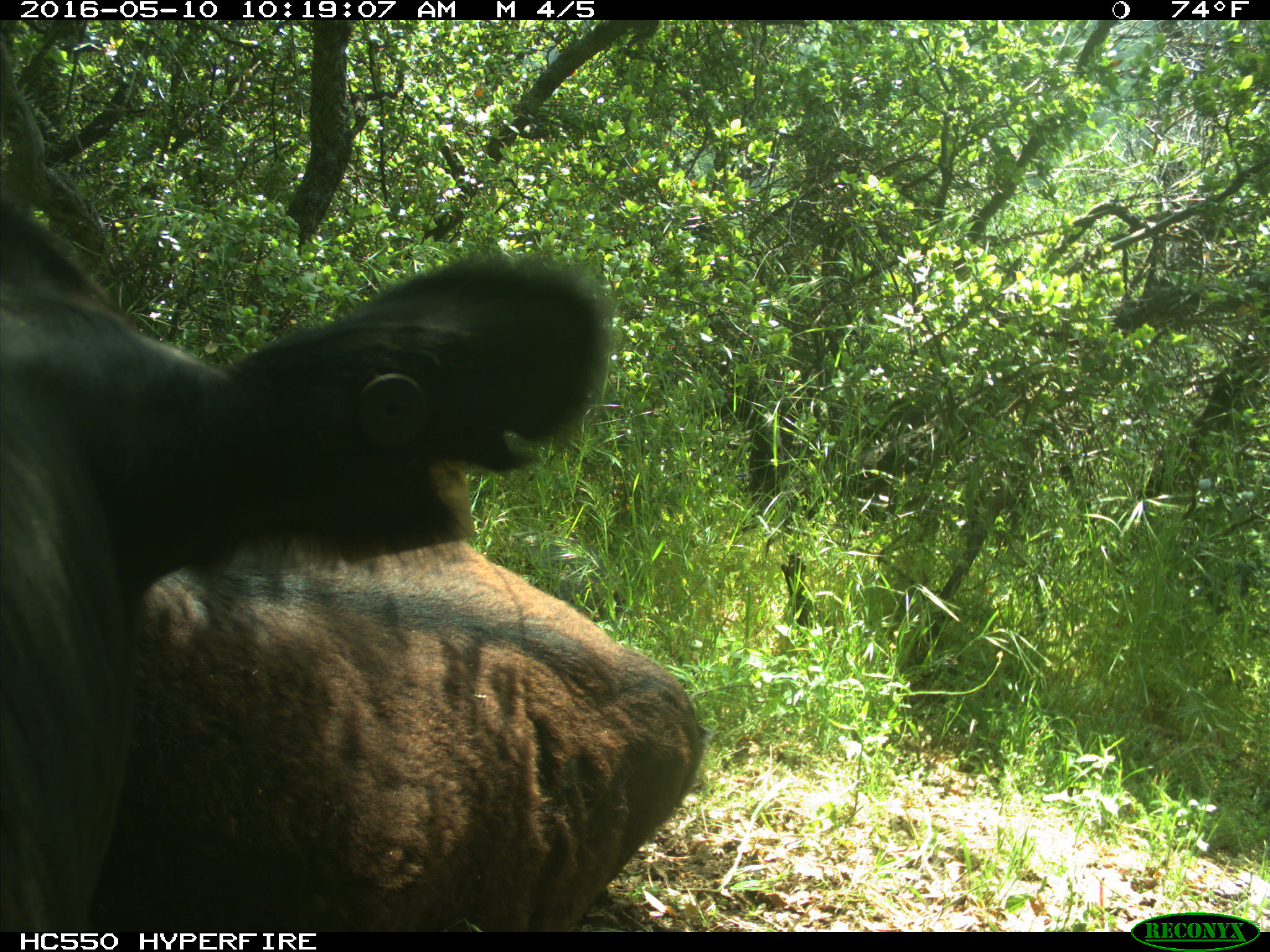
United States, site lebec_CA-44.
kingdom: Animalia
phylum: Chordata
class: Mammalia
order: Artiodactyla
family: Bovidae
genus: Bos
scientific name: Bos taurus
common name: domestic cow